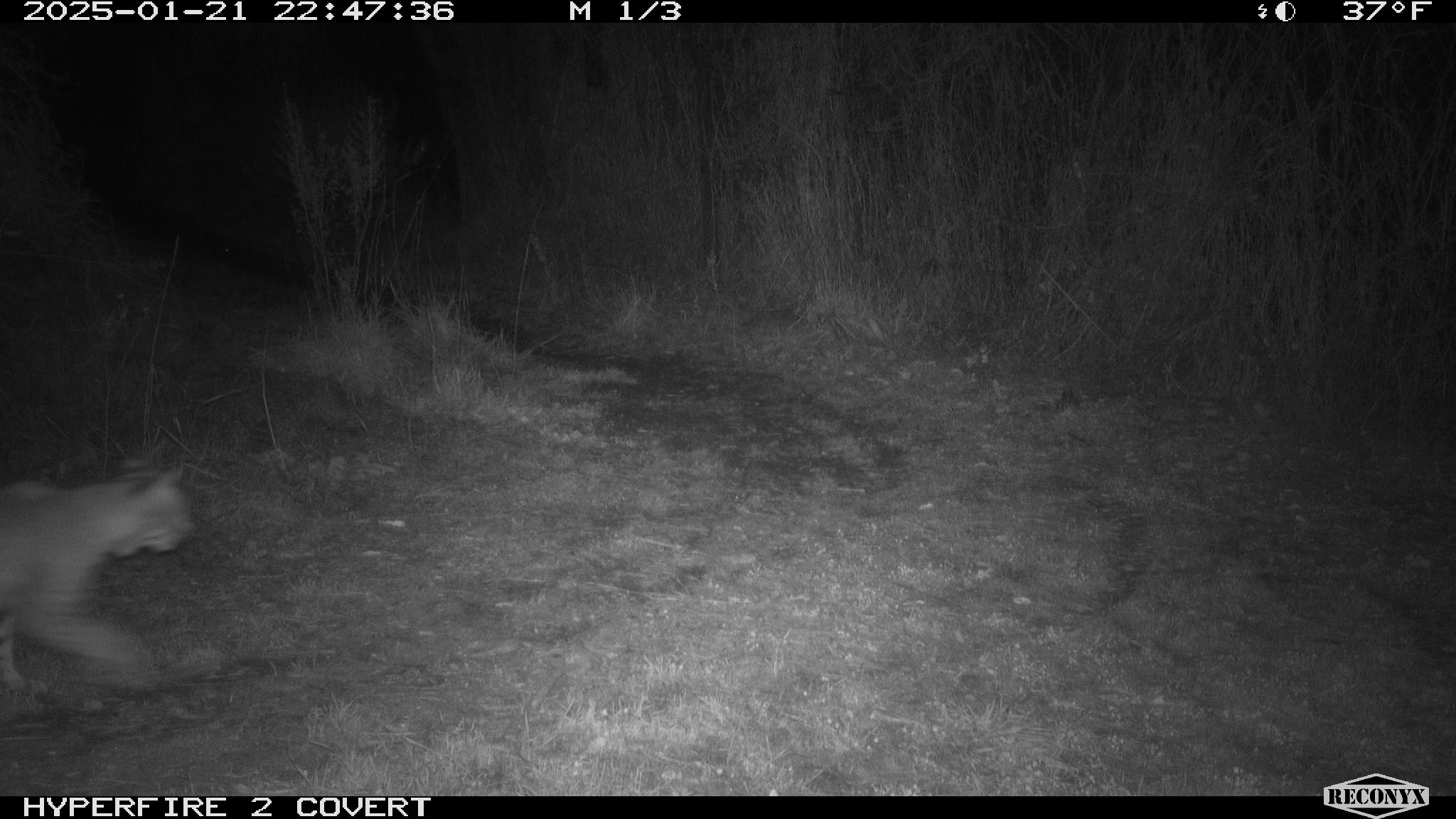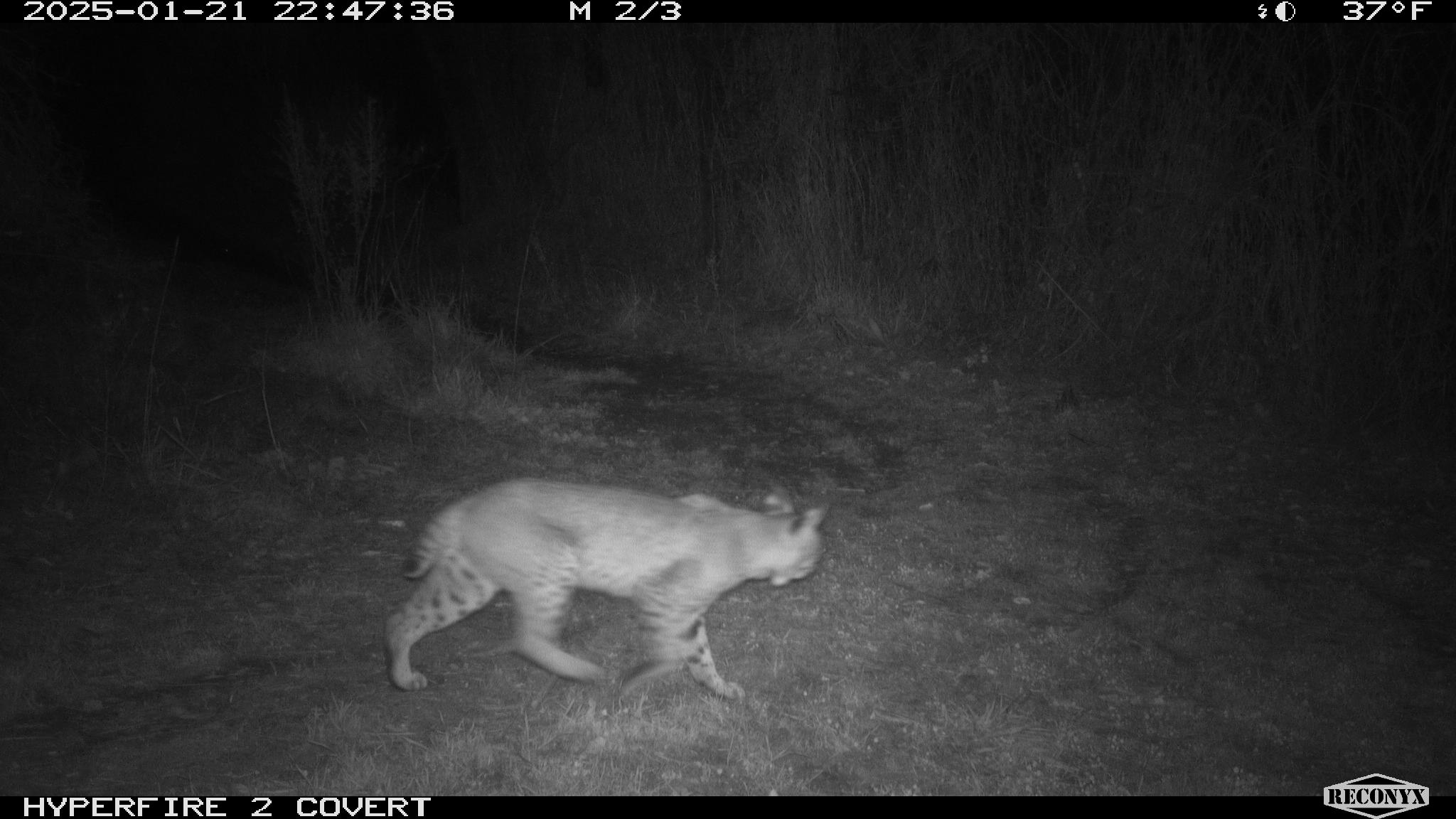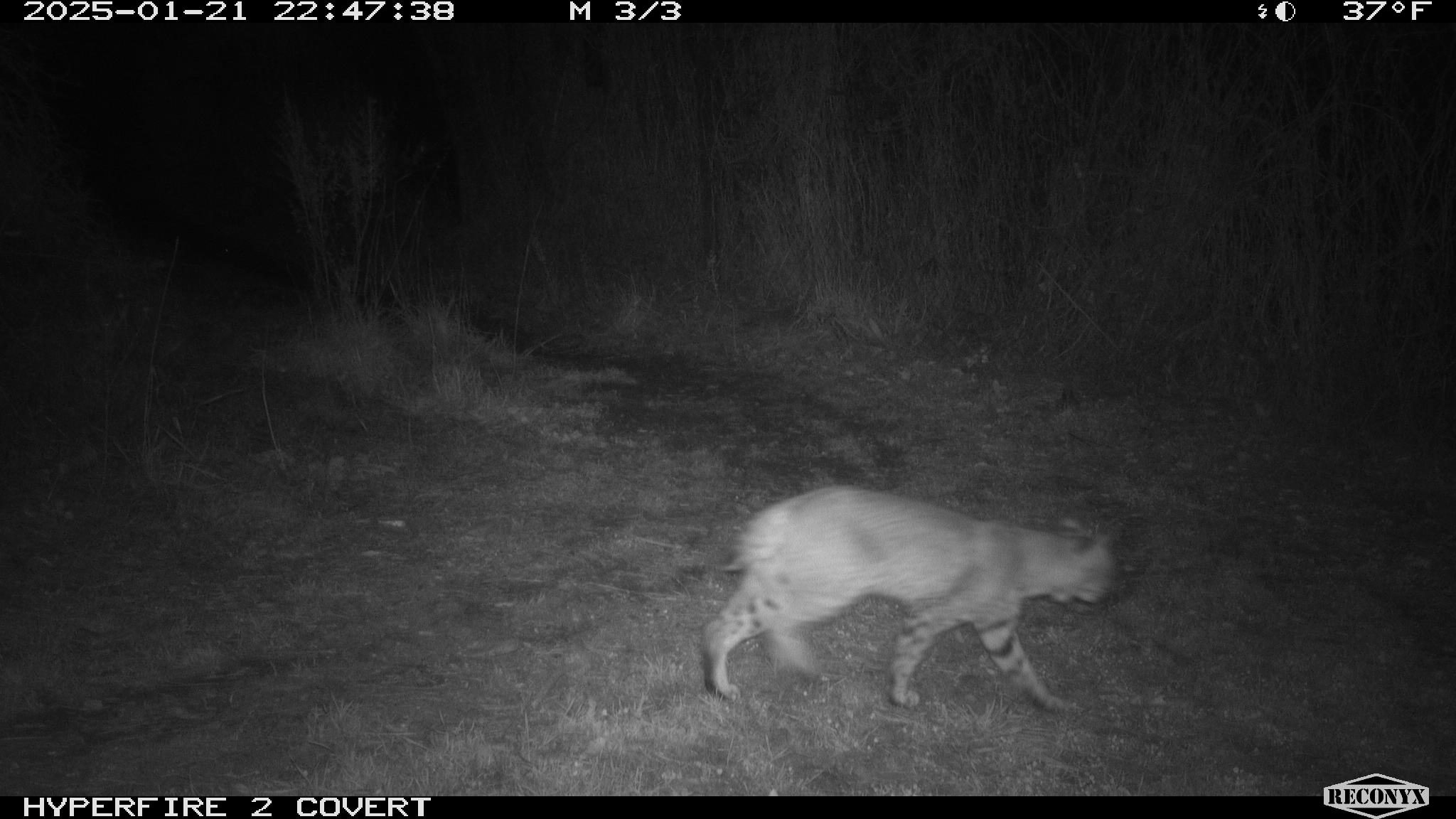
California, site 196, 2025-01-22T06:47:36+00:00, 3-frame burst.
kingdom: Animalia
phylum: Chordata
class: Mammalia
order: Carnivora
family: Felidae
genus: Lynx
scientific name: Lynx rufus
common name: bobcat